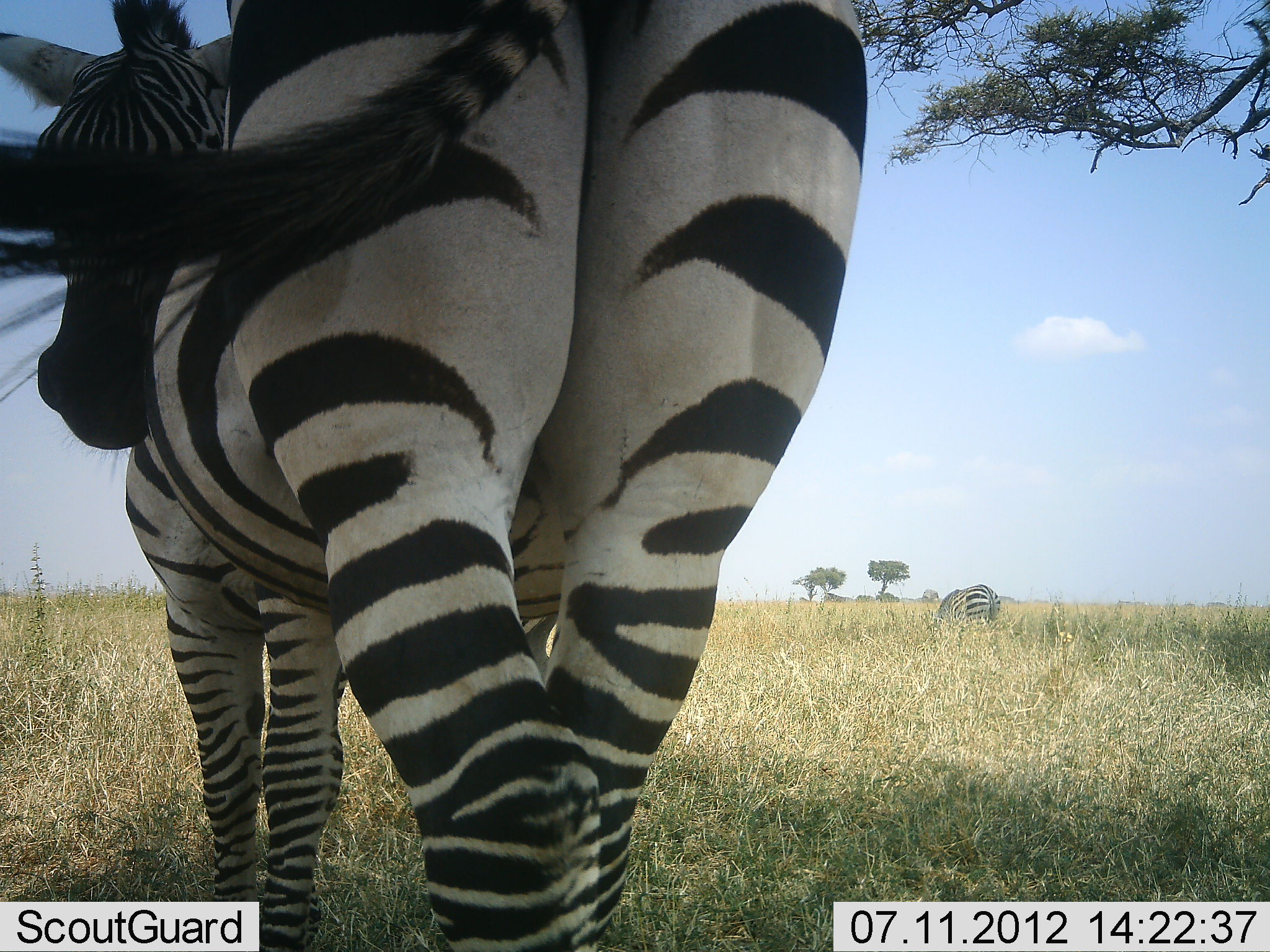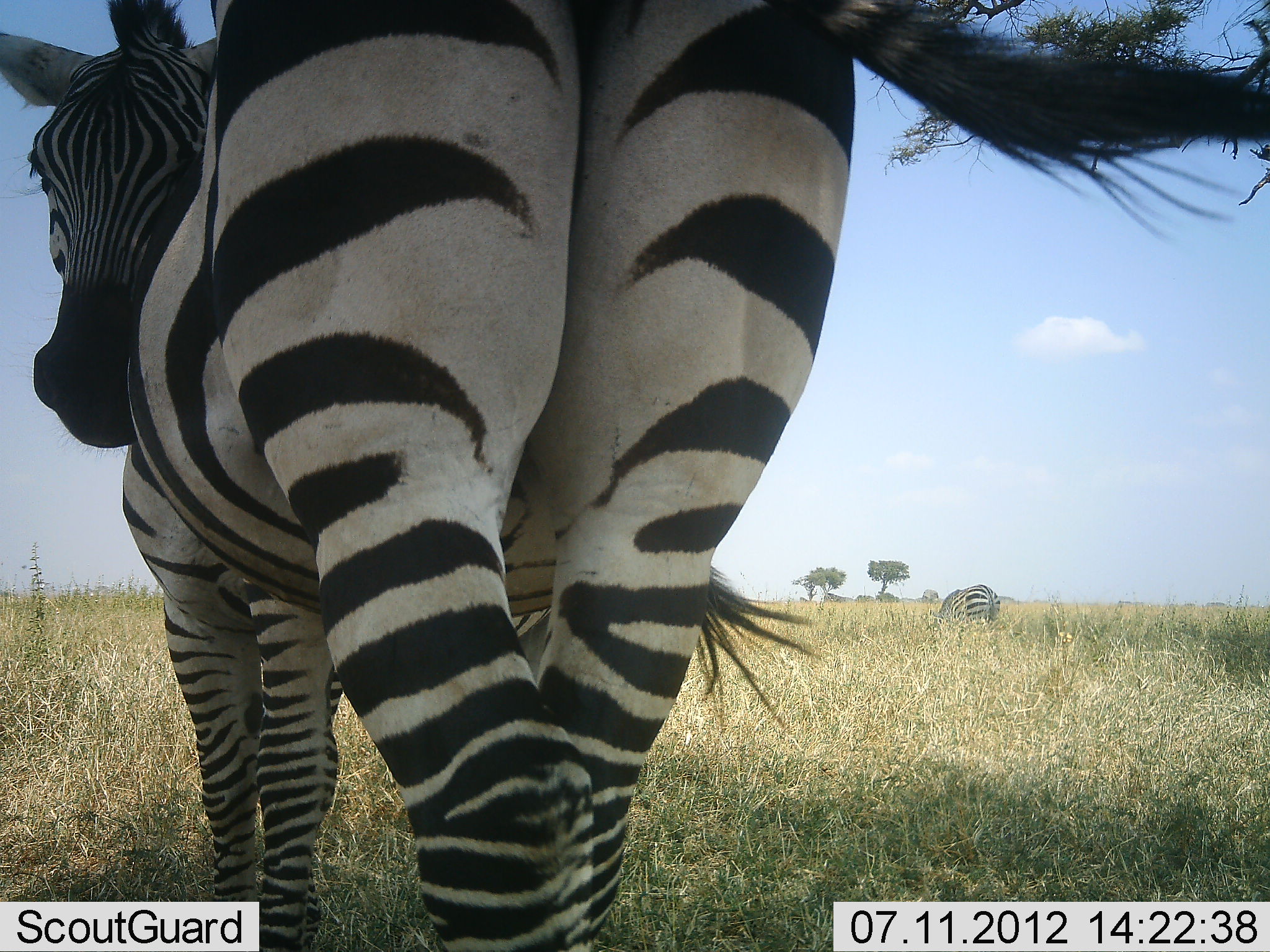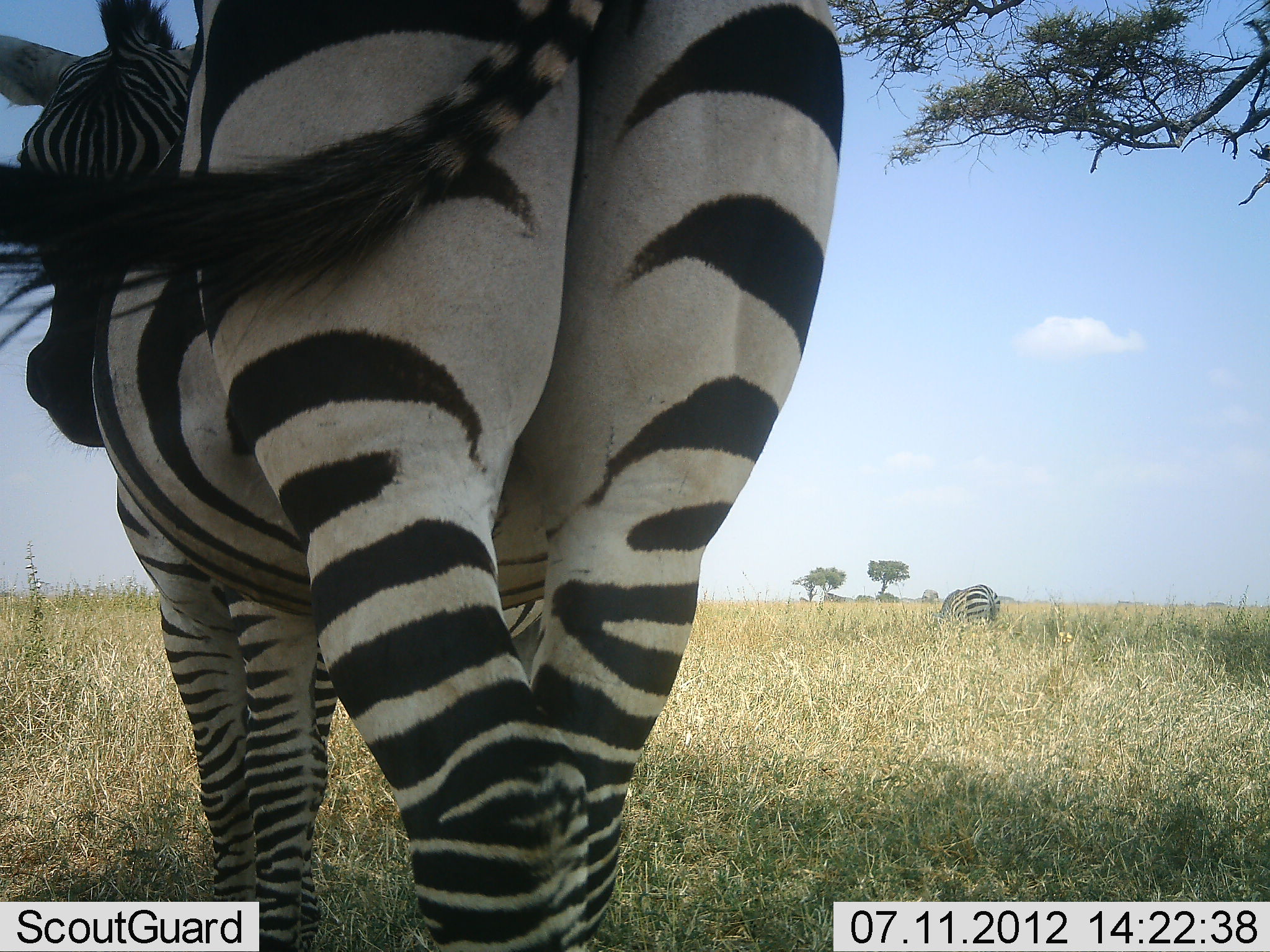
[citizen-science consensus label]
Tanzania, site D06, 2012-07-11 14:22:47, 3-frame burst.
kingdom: Animalia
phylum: Chordata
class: Mammalia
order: Perissodactyla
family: Equidae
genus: Equus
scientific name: Equus quagga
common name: plains zebra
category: zebra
Zebra (plains zebra) (Equus quagga), count 2. Behavior (volunteer vote fractions): standing 90%, resting 10%, moving 10%, interacting 0%. Young present (vote fraction): 0%. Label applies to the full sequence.